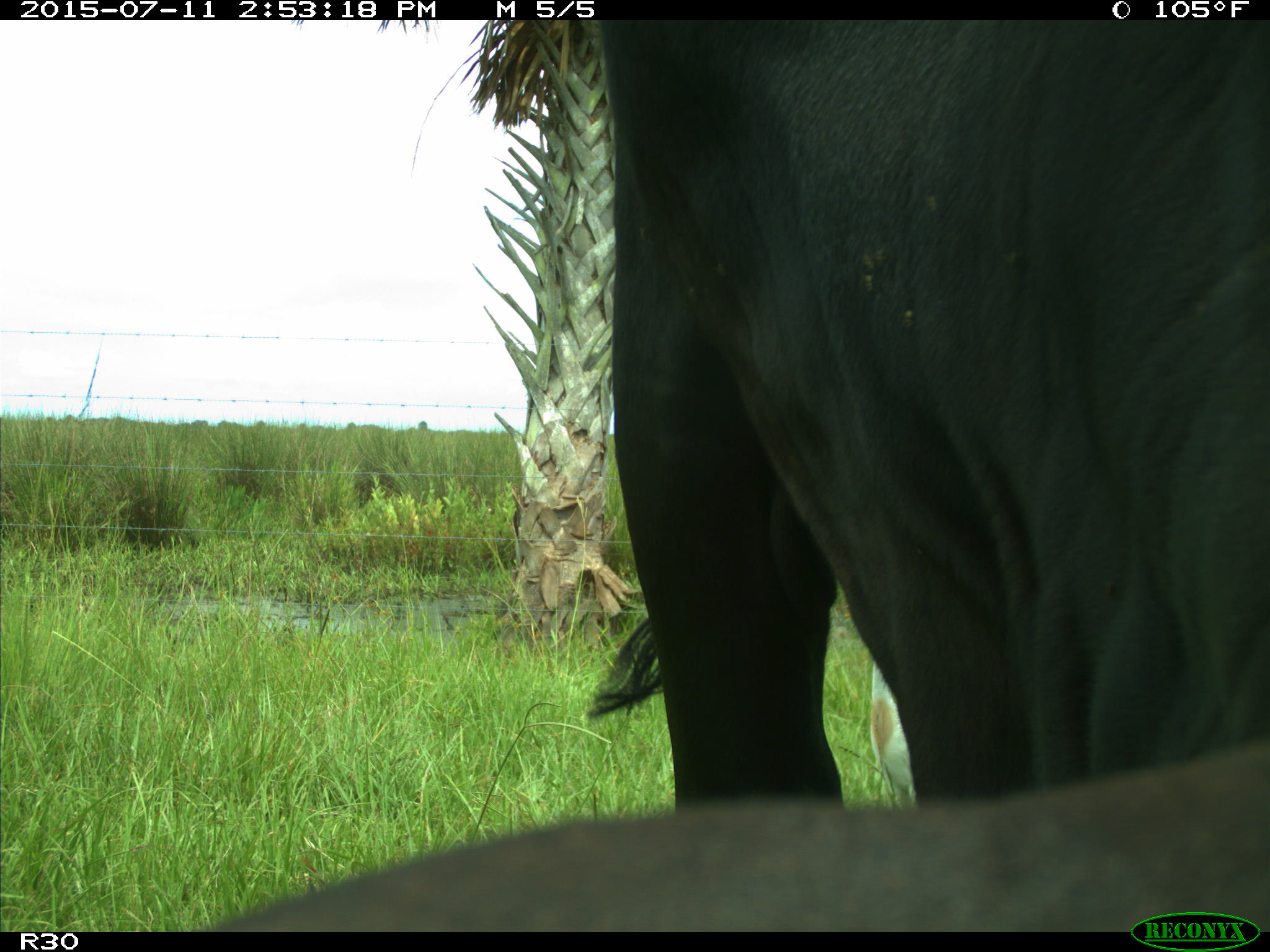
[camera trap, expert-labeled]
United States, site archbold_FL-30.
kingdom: Animalia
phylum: Chordata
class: Mammalia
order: Artiodactyla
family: Bovidae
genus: Bos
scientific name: Bos taurus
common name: domestic cow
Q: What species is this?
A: Bos taurus (domestic cow).